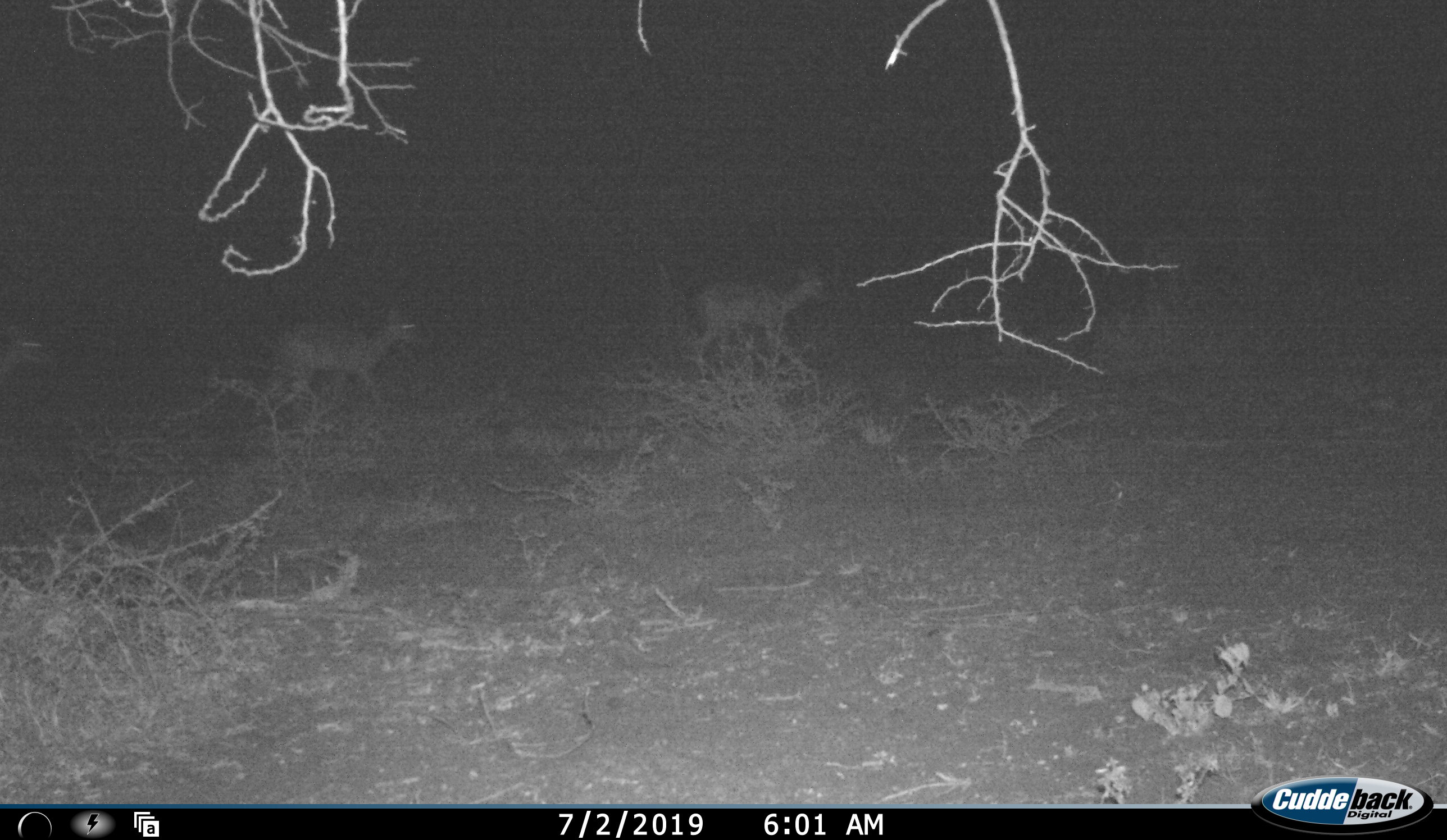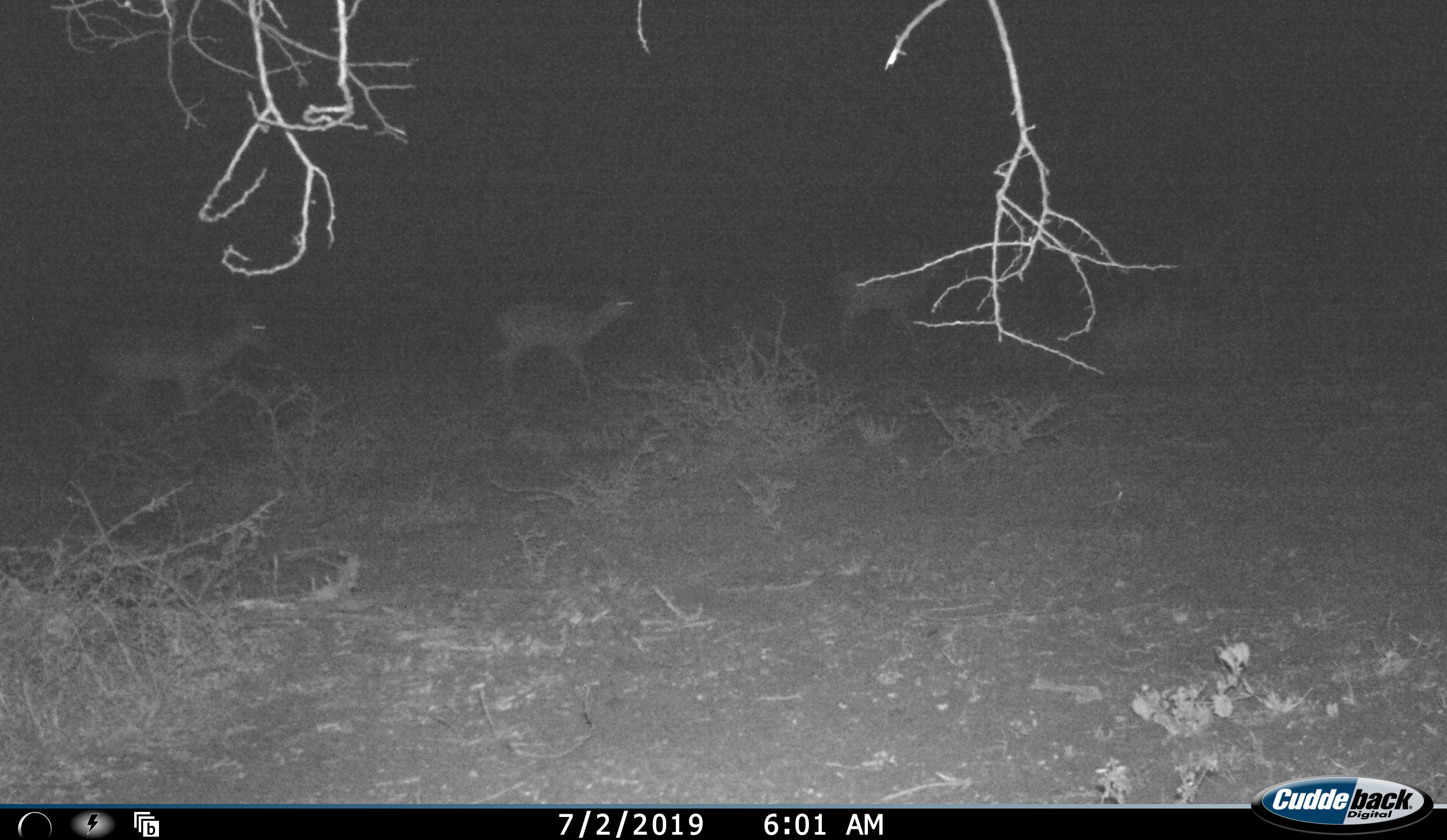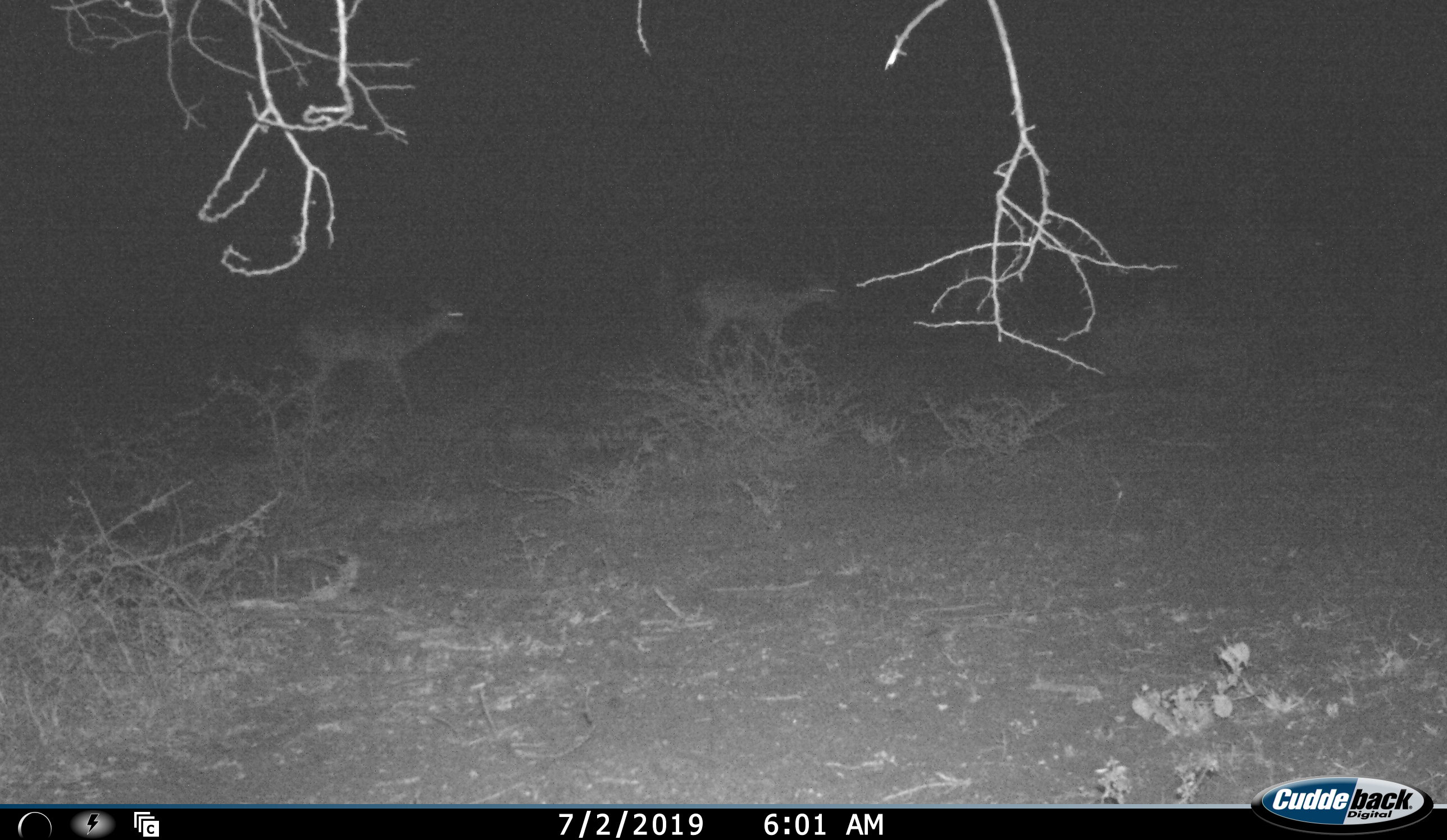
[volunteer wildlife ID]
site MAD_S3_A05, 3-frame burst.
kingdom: Animalia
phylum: Chordata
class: Mammalia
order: Artiodactyla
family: Bovidae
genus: Aepyceros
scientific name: Aepyceros melampus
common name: impala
Impala (Aepyceros melampus), count 3. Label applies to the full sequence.